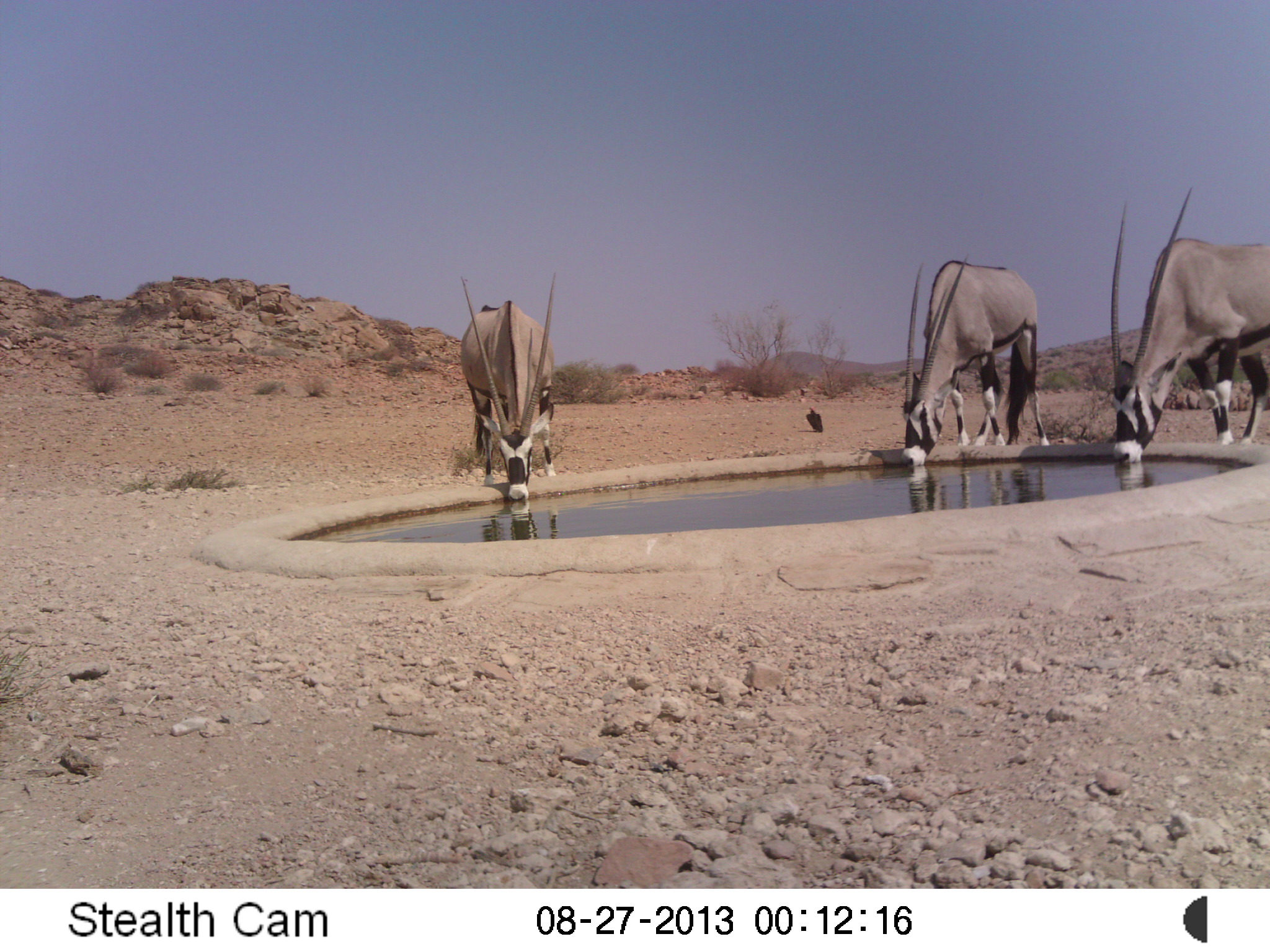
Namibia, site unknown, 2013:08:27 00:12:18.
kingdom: Animalia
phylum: Chordata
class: Mammalia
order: Artiodactyla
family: Bovidae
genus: Oryx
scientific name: Oryx gazella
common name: gemsbok